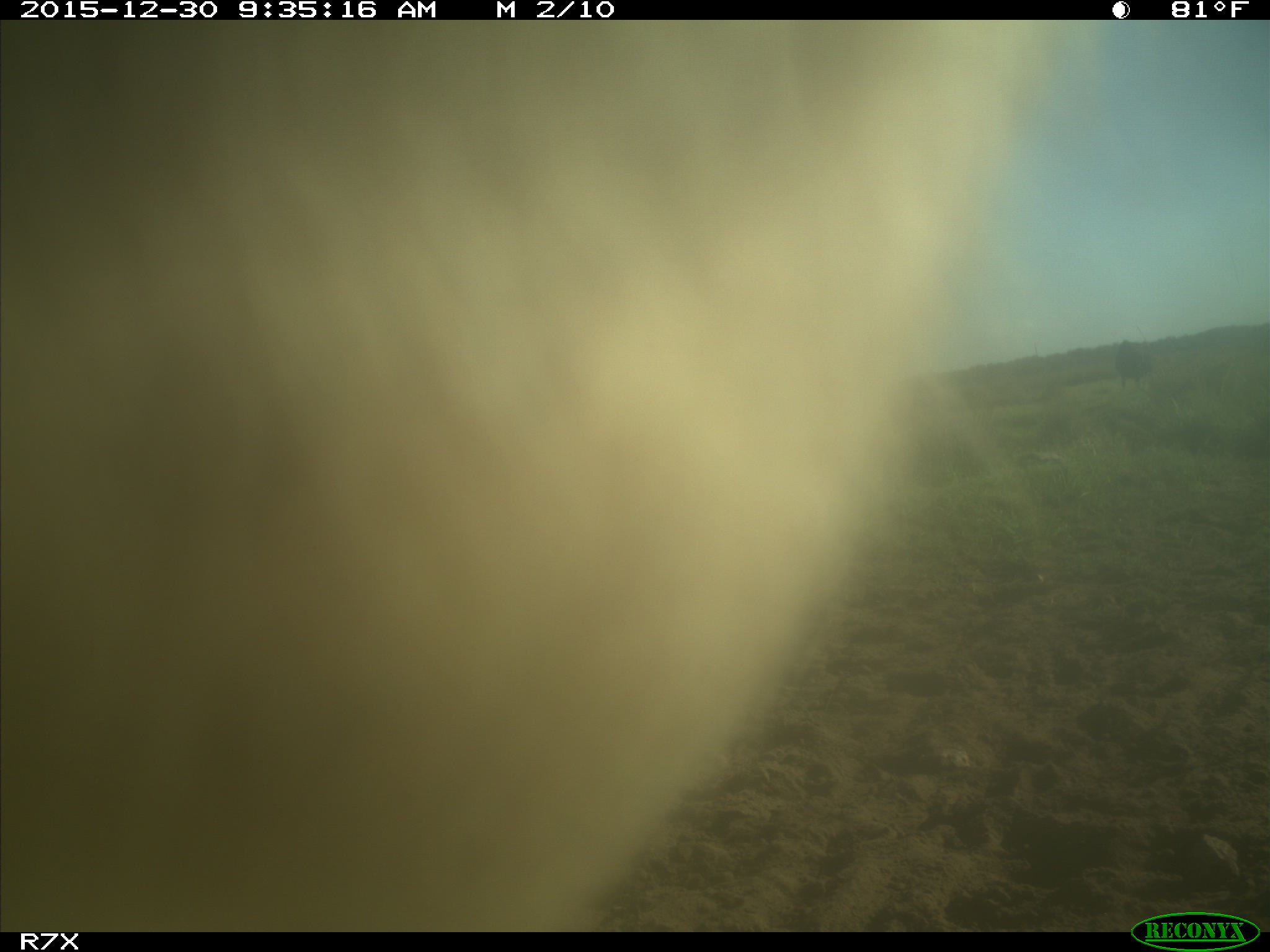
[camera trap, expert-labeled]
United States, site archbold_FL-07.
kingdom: Animalia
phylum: Chordata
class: Mammalia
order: Artiodactyla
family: Bovidae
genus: Bos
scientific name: Bos taurus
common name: domestic cow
Bos taurus (domestic cow).